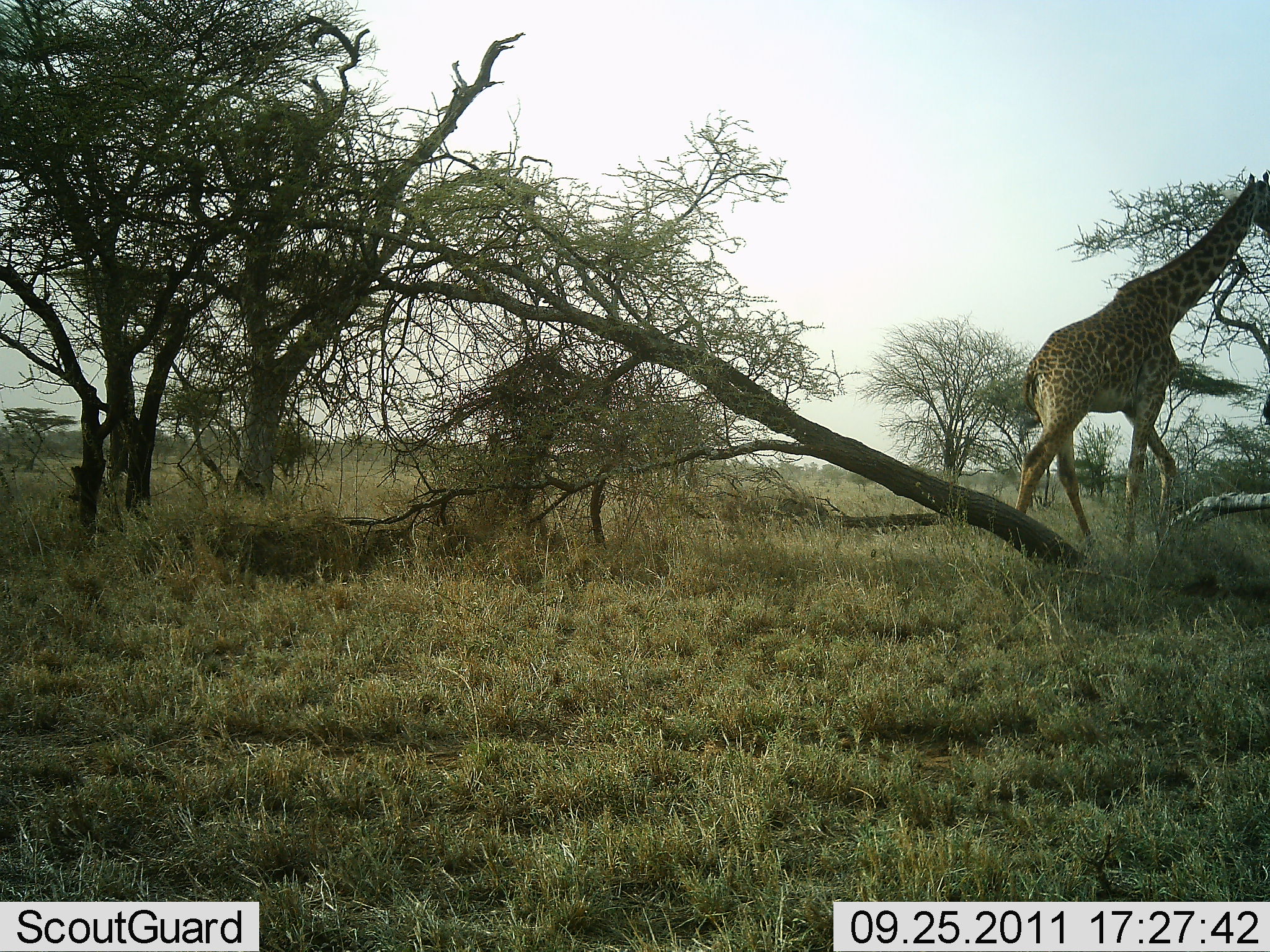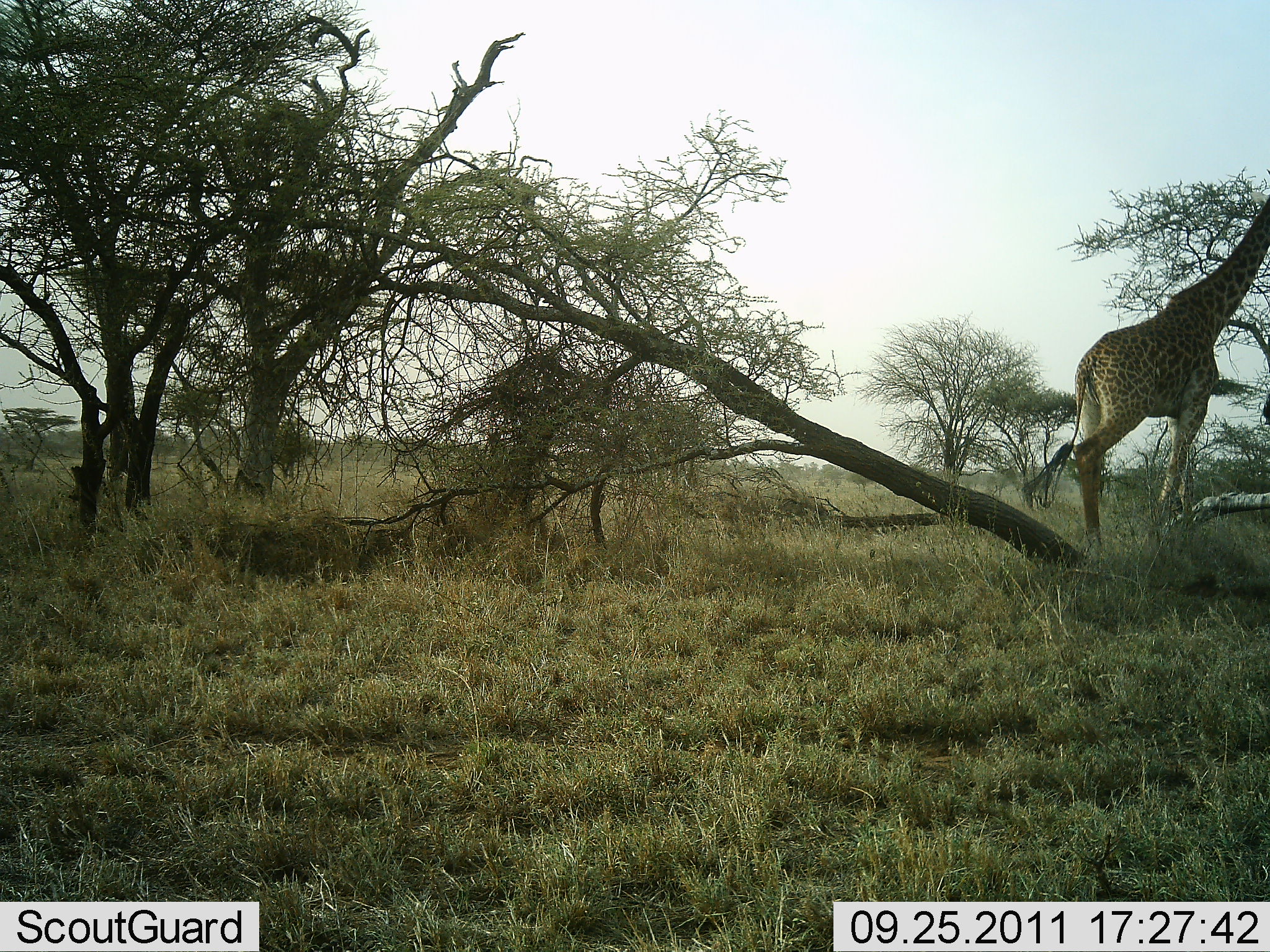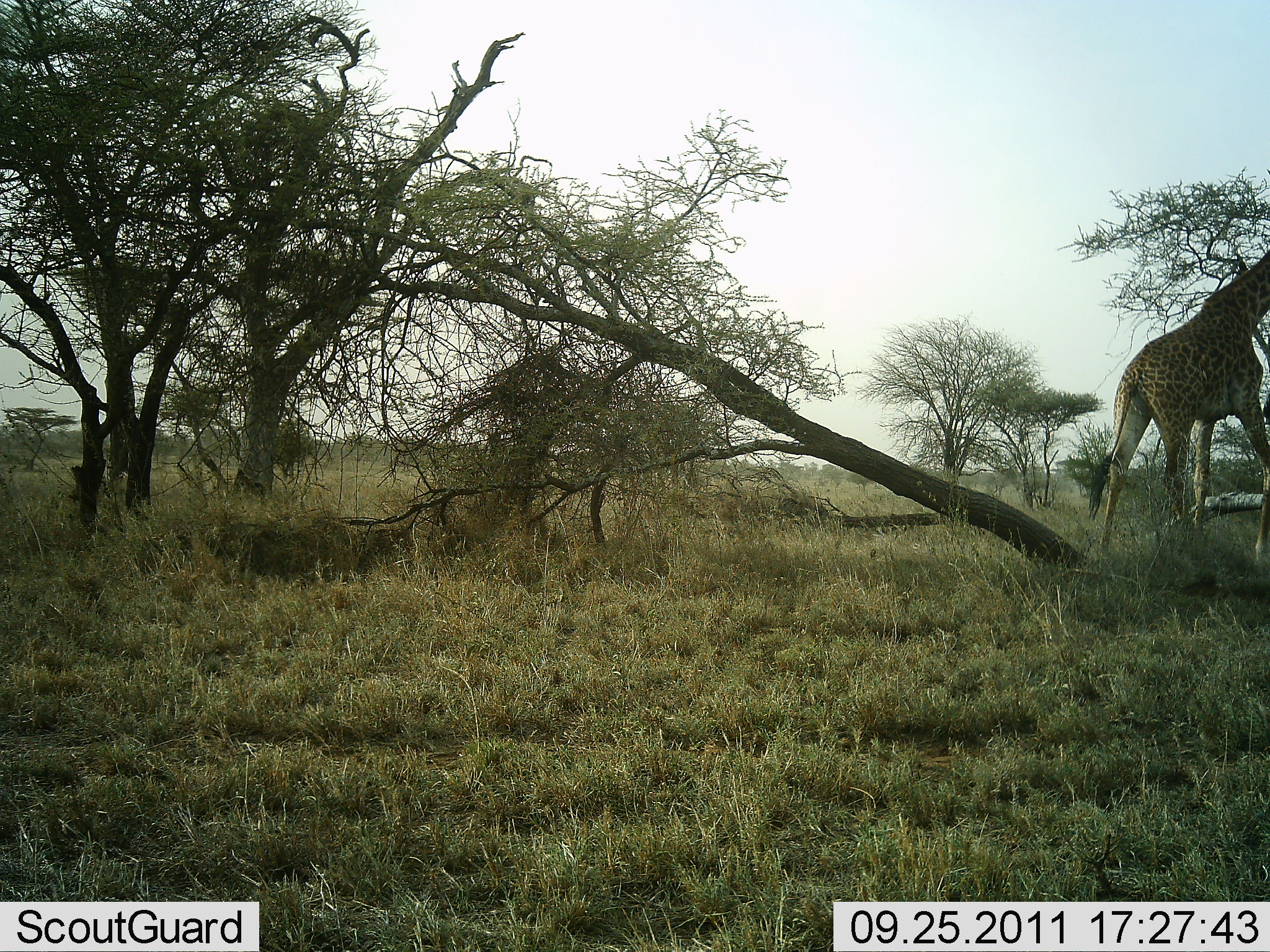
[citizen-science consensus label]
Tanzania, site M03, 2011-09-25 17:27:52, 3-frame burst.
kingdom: Animalia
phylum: Chordata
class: Mammalia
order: Artiodactyla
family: Giraffidae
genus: Giraffa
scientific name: Giraffa camelopardalis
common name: giraffe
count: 1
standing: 0%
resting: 0%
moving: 100%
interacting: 0%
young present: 0%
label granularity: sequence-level